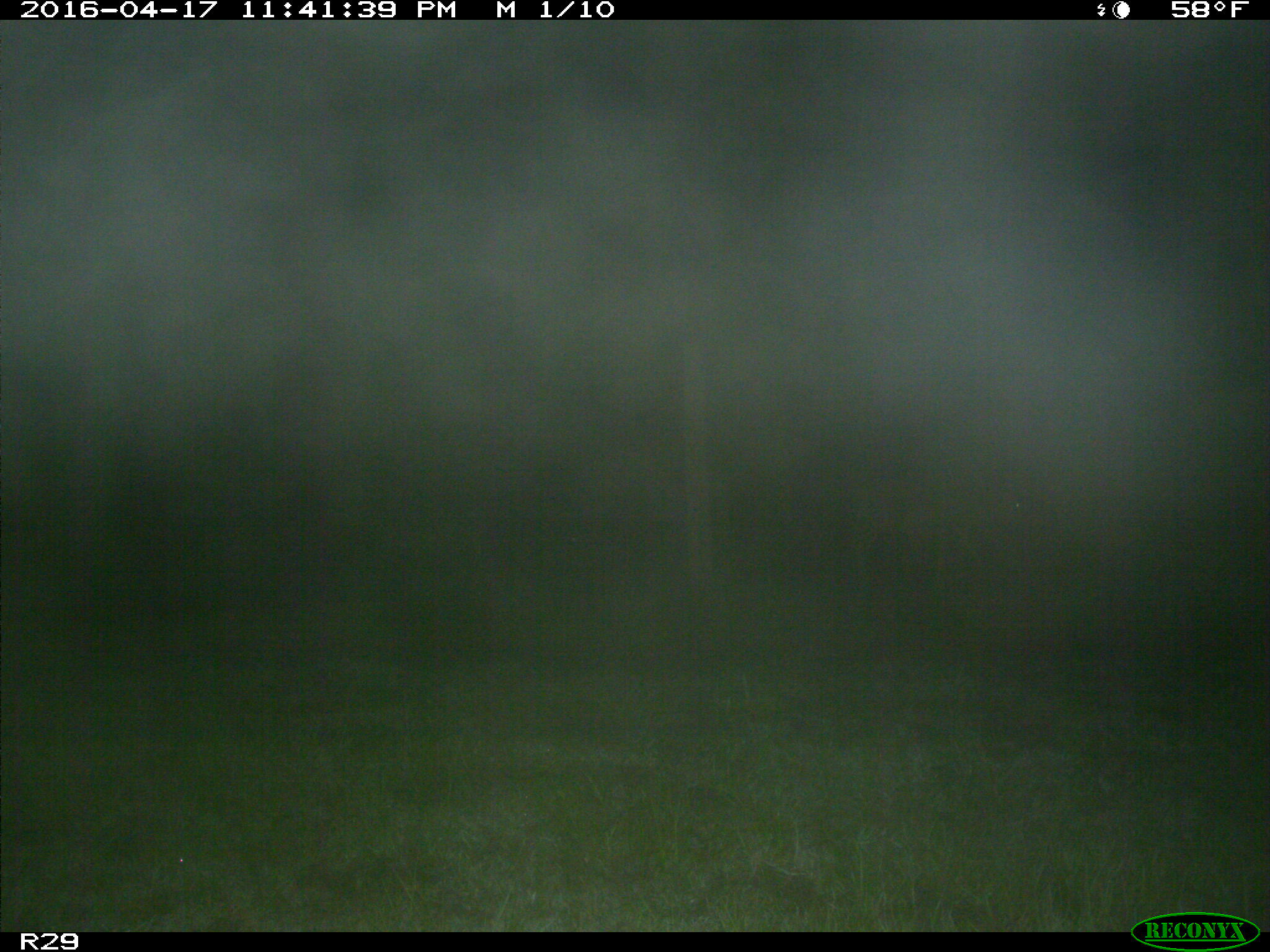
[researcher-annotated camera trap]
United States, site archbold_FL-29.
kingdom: Animalia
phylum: Chordata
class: Mammalia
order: Artiodactyla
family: Cervidae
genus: Odocoileus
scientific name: Odocoileus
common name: deer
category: unidentified deer